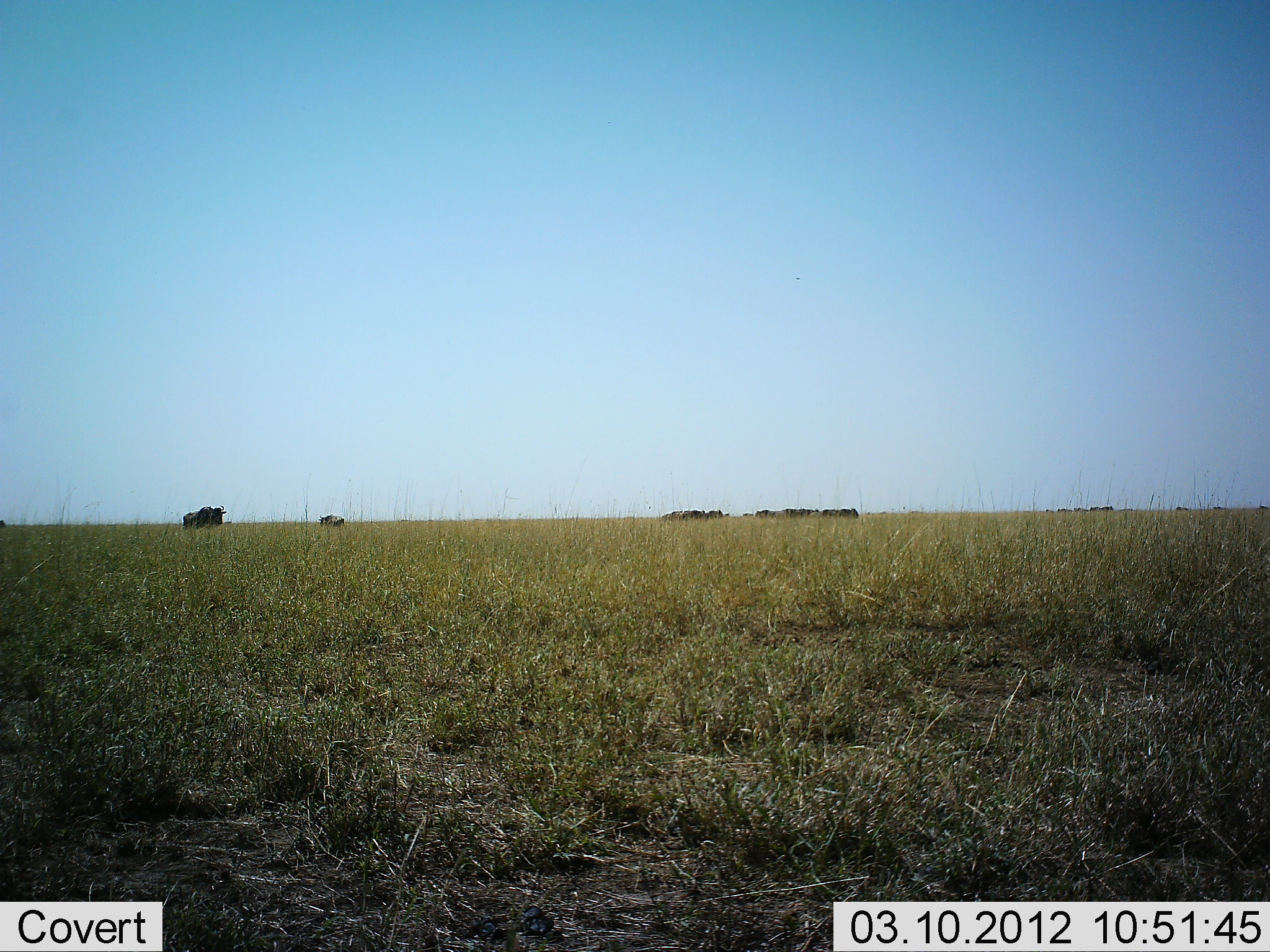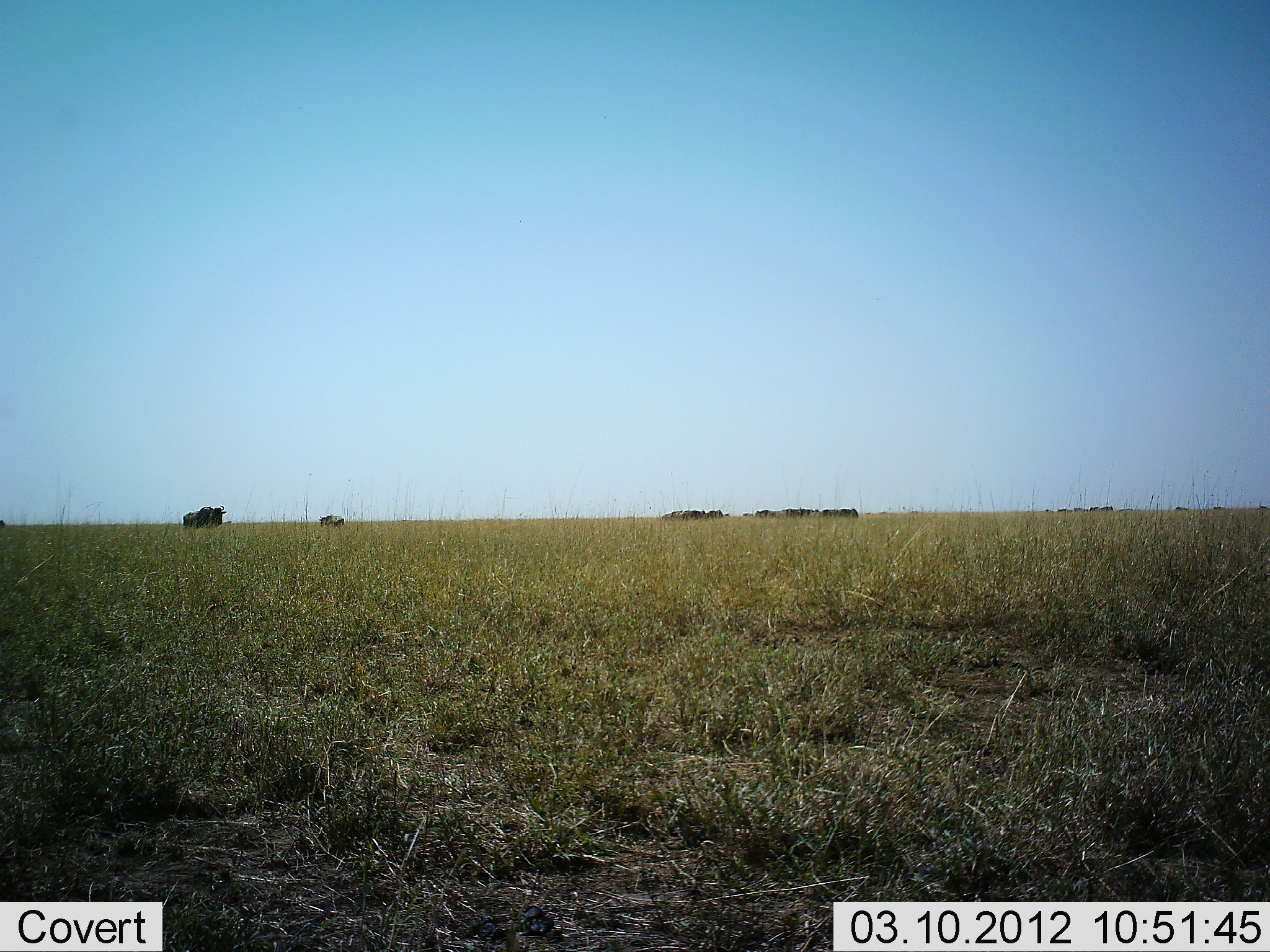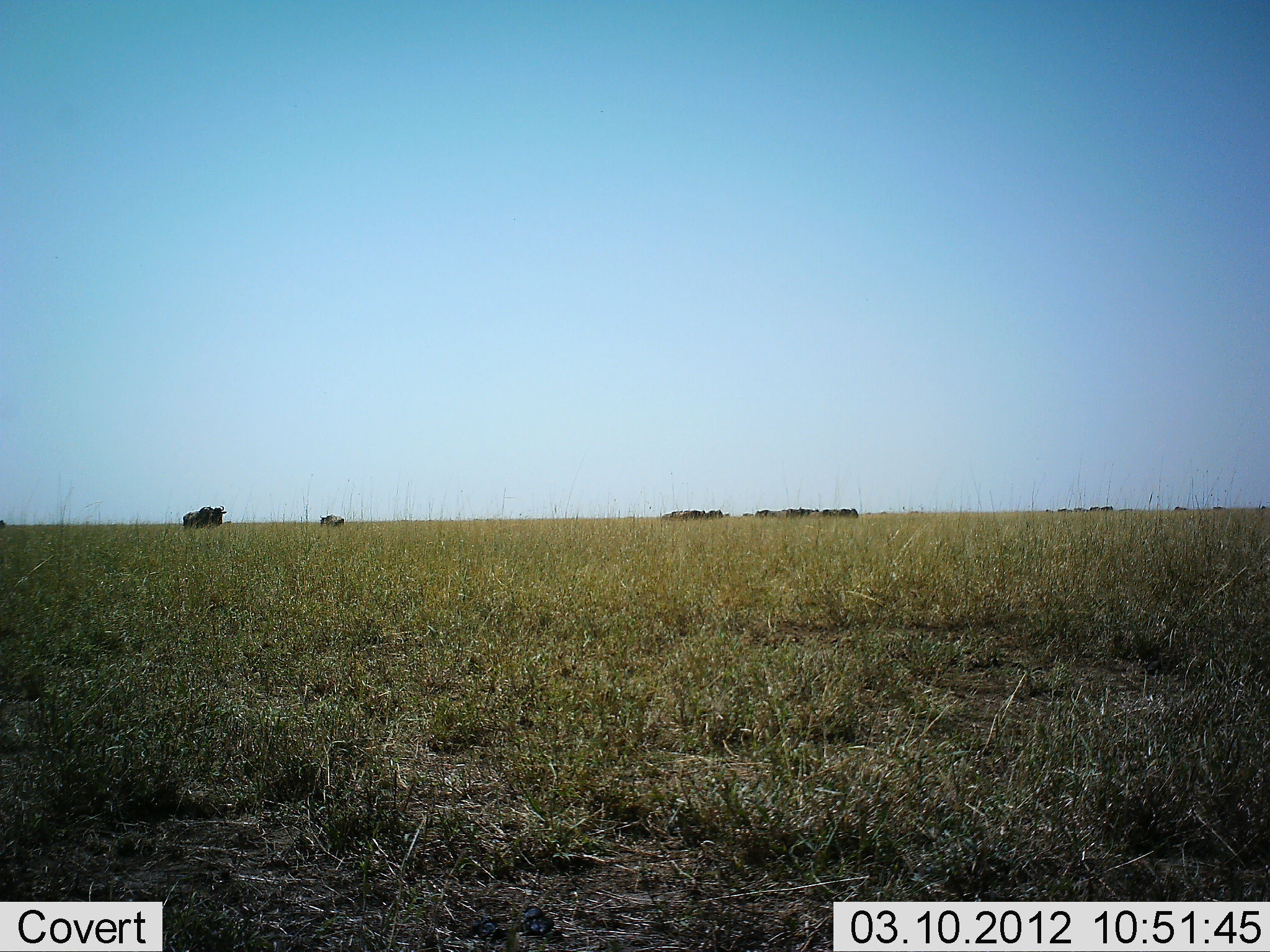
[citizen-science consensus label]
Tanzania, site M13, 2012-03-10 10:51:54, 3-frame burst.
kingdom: Animalia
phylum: Chordata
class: Mammalia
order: Artiodactyla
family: Bovidae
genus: Connochaetes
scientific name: Connochaetes taurinus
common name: blue wildebeest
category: wildebeest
Wildebeest (blue wildebeest) (Connochaetes taurinus), count 11-50. Behavior (volunteer vote fractions): standing 79%, resting 0%, moving 7%, interacting 0%. Young present (vote fraction): 7%. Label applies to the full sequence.